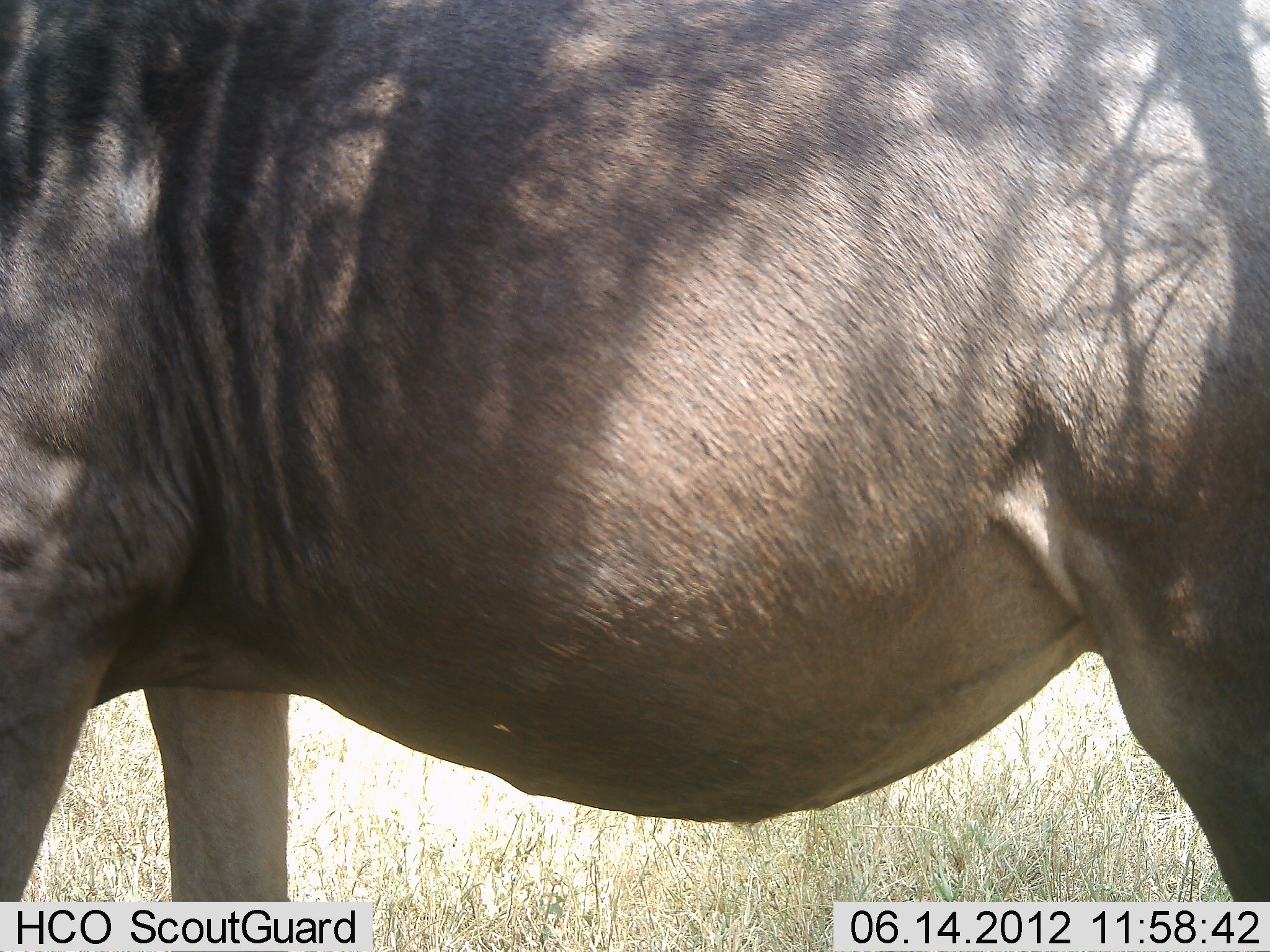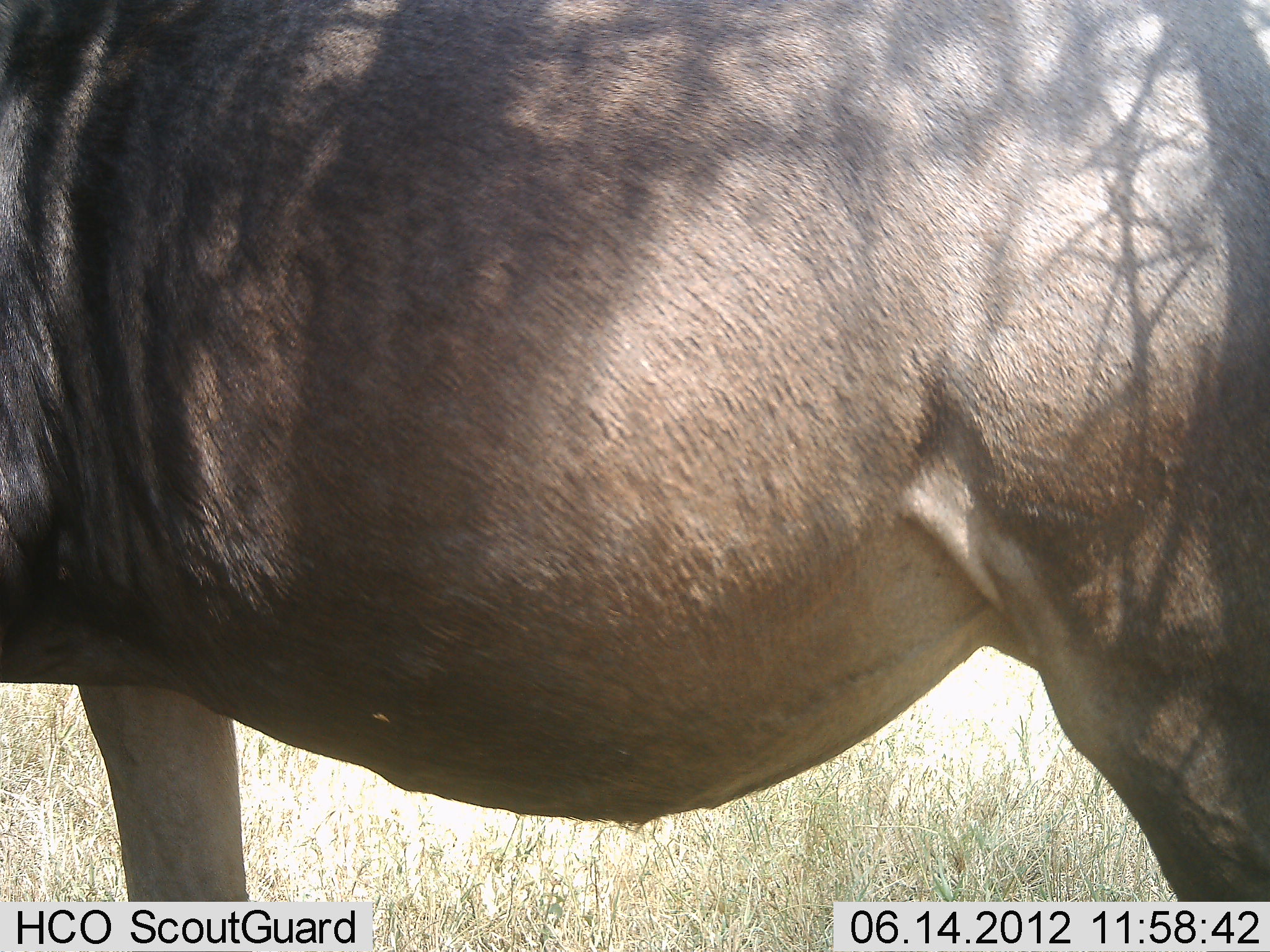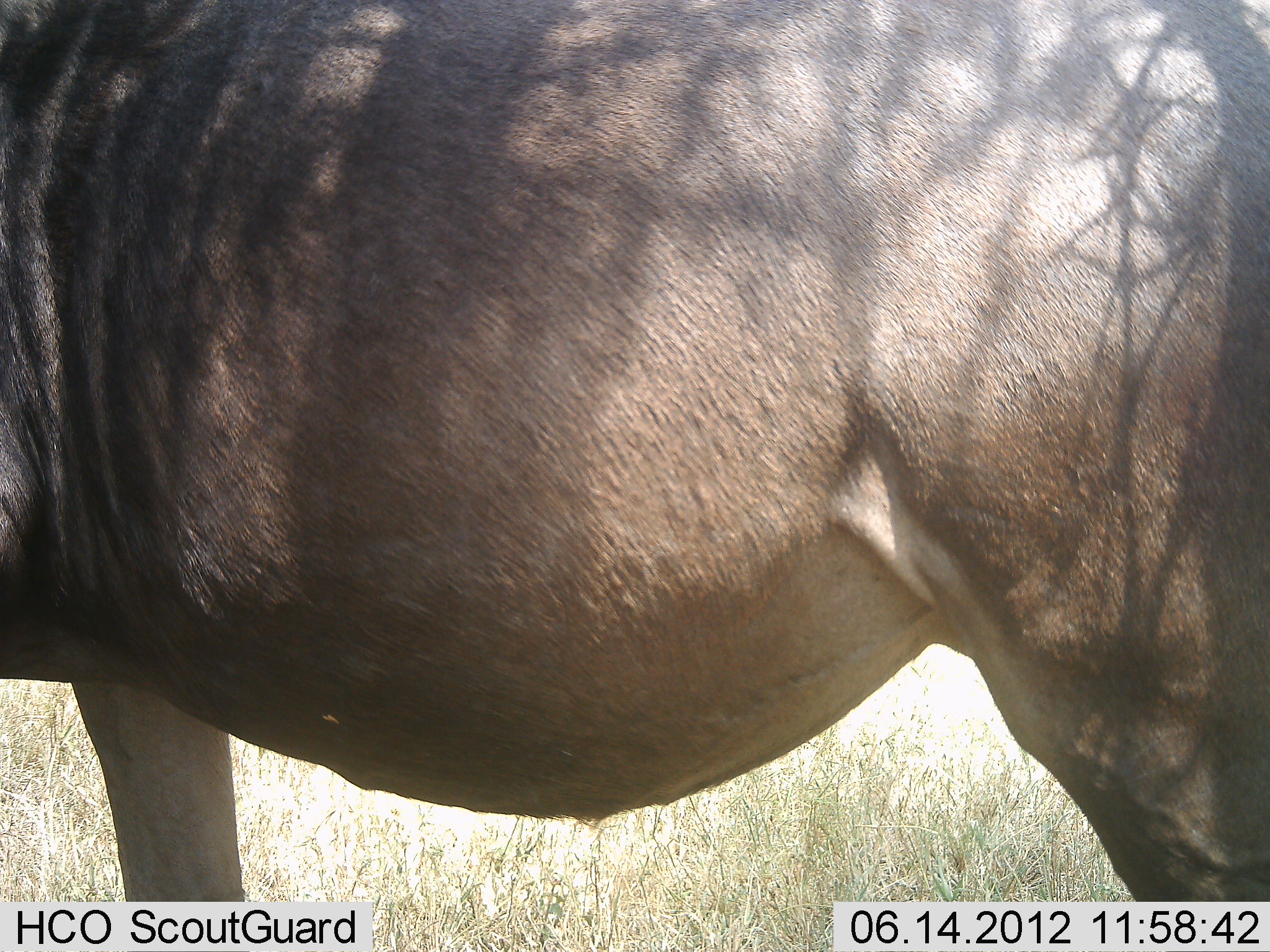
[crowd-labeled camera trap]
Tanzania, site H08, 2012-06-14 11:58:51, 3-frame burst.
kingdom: Animalia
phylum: Chordata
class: Mammalia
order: Artiodactyla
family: Bovidae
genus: Connochaetes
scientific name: Connochaetes taurinus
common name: blue wildebeest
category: wildebeest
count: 1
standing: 80%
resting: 0%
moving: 30%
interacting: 0%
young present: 0%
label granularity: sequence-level